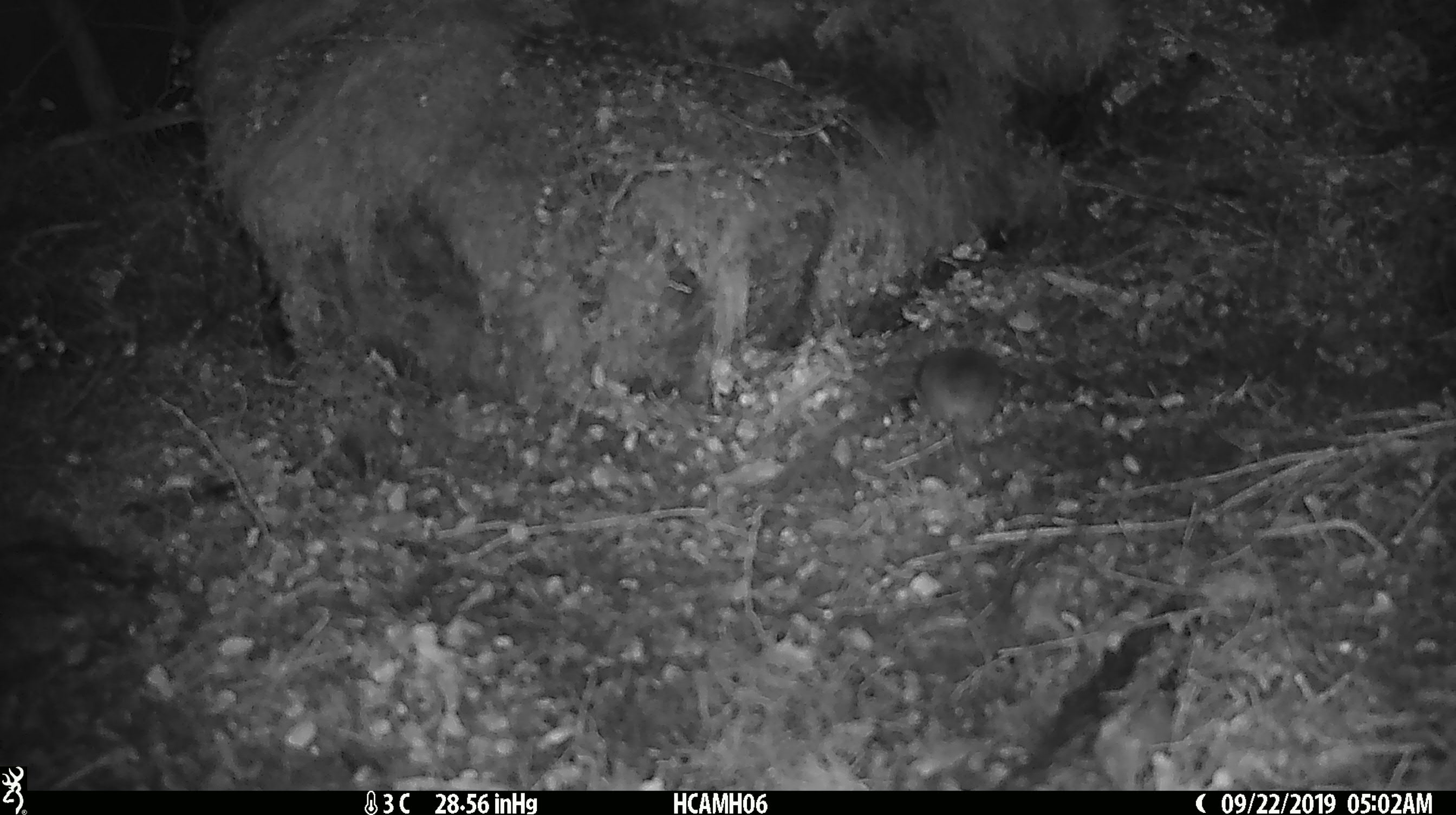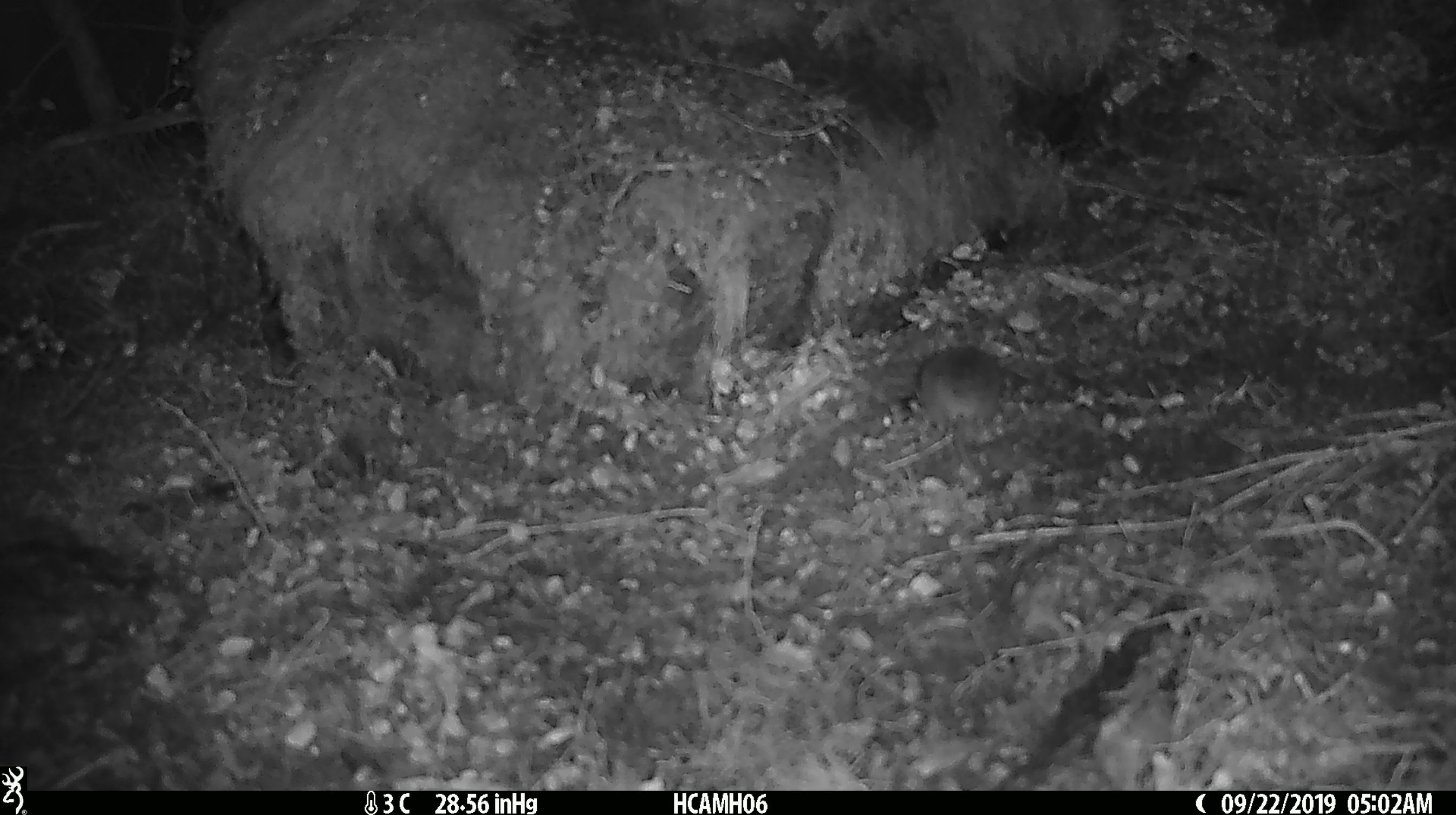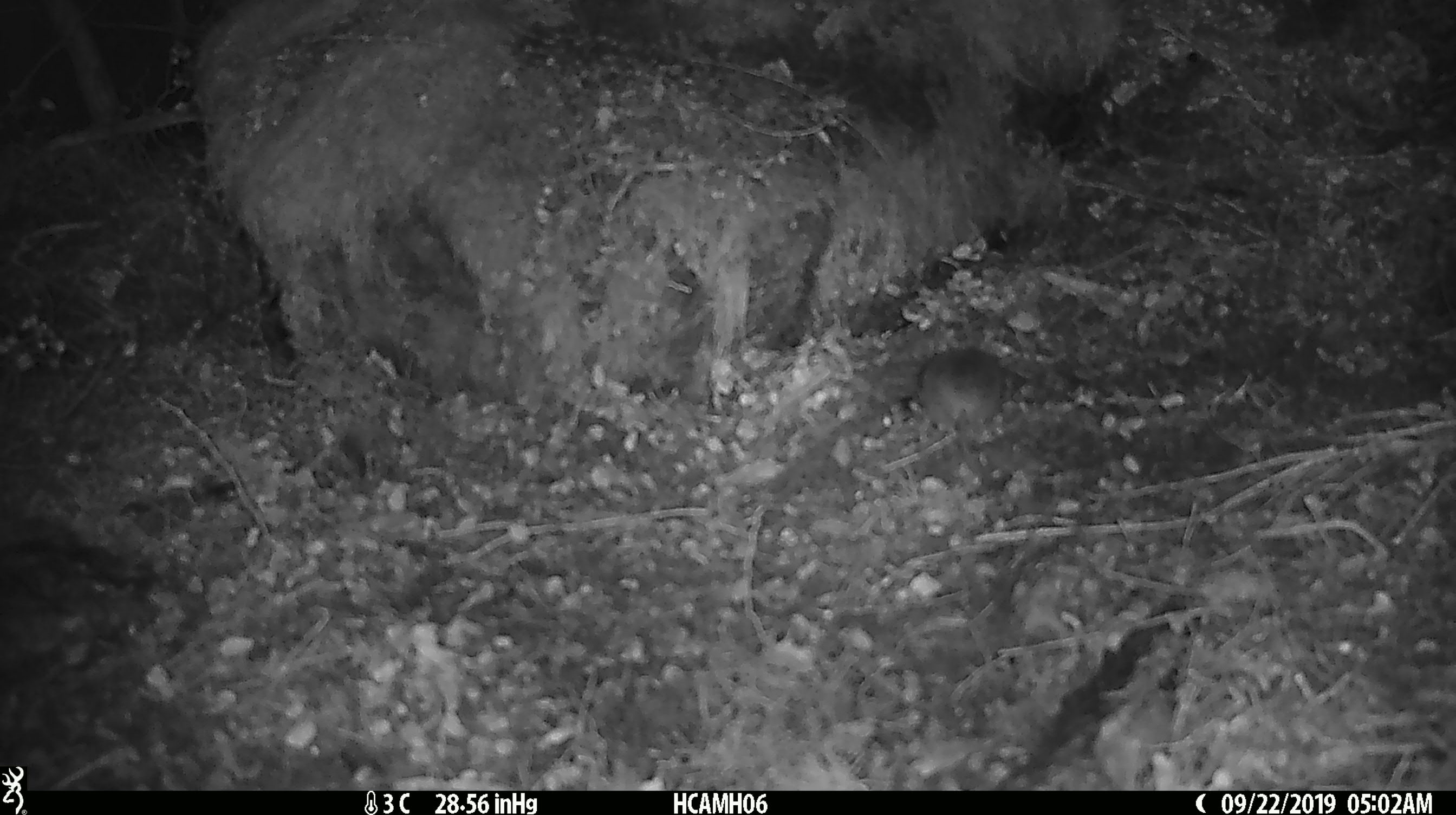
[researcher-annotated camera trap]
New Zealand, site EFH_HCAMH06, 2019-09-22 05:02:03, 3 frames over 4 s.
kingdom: Animalia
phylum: Chordata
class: Mammalia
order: Rodentia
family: Muridae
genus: Mus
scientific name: Mus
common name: mouse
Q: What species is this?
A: Mouse (Mus).